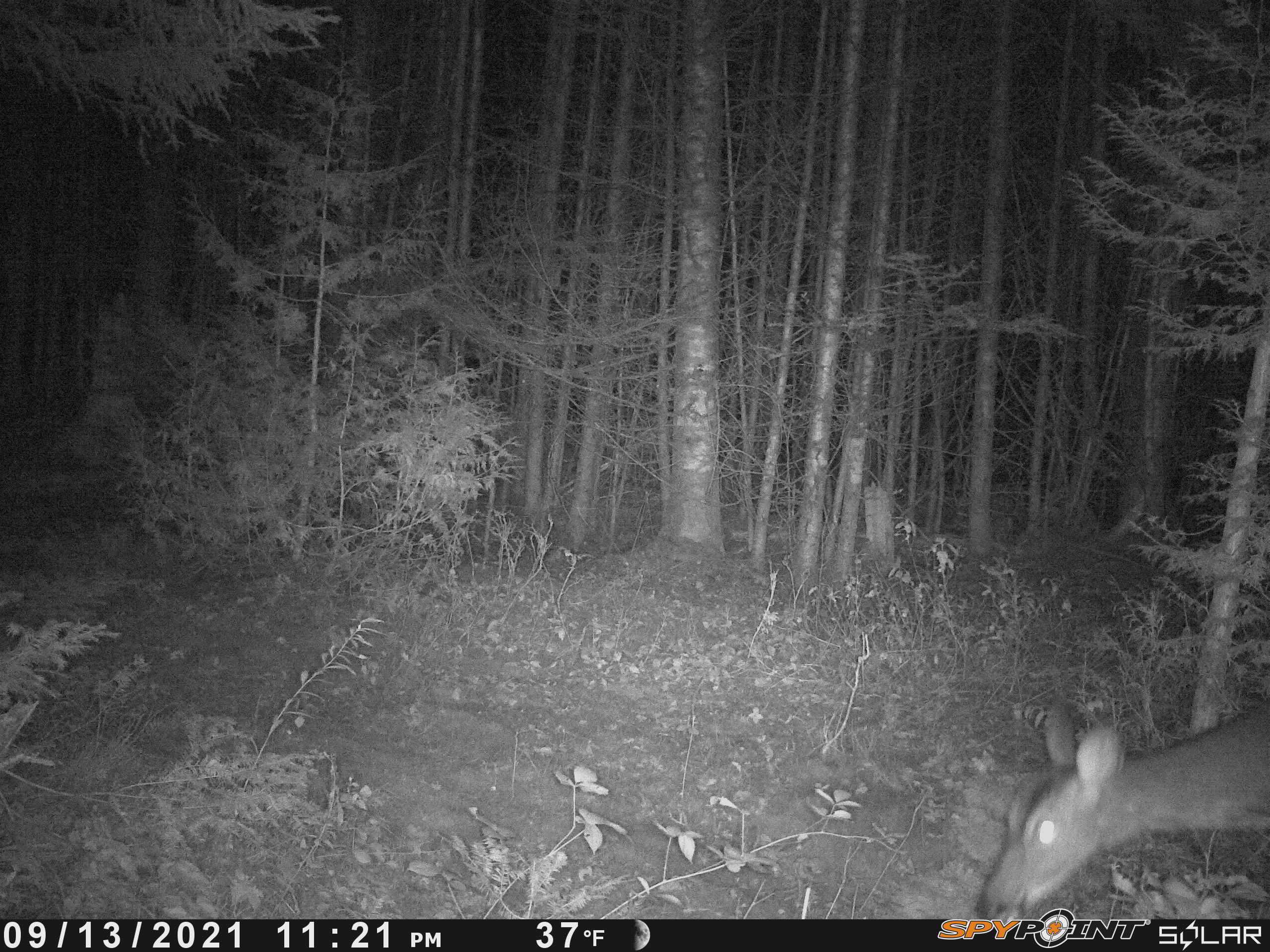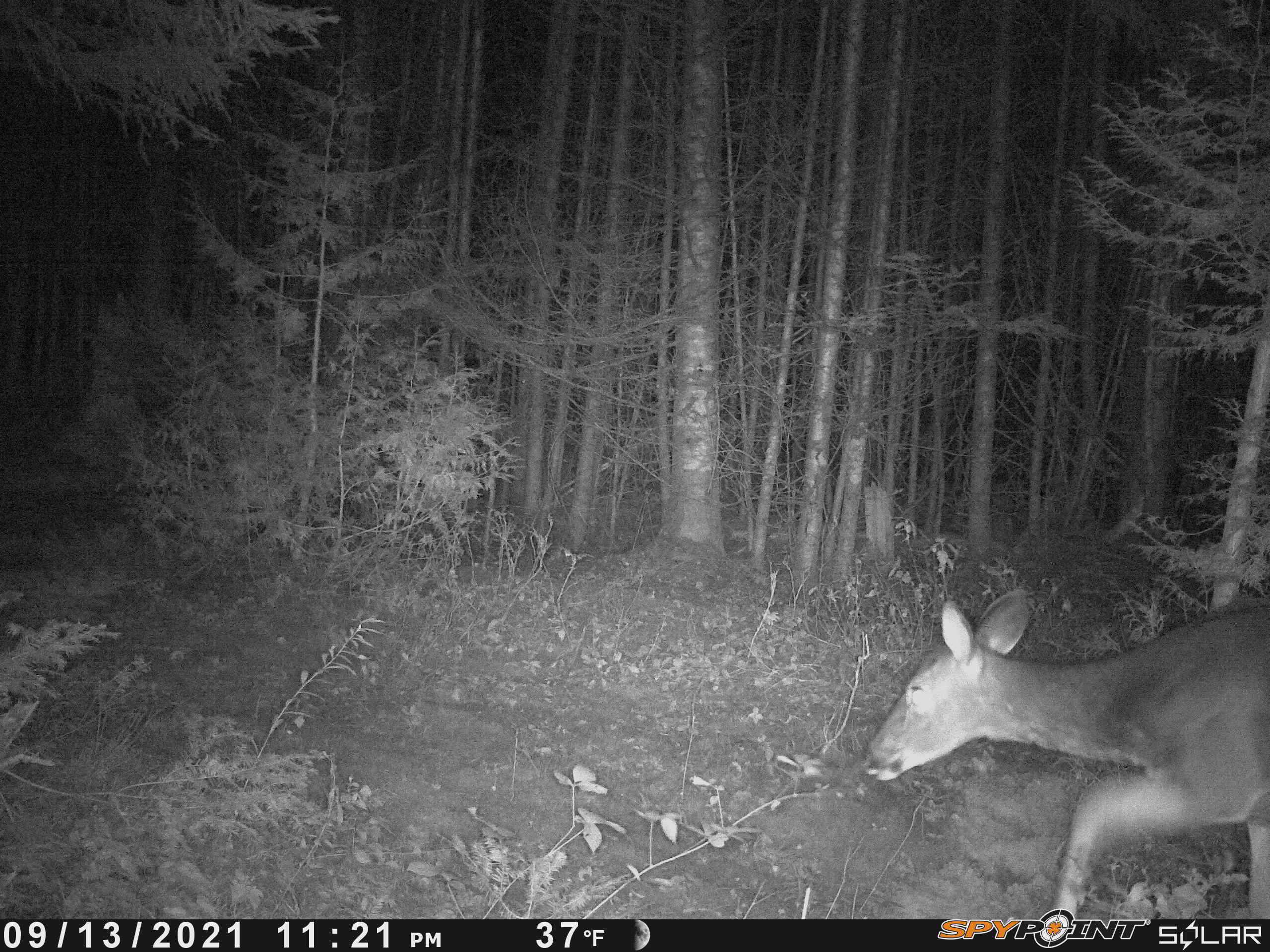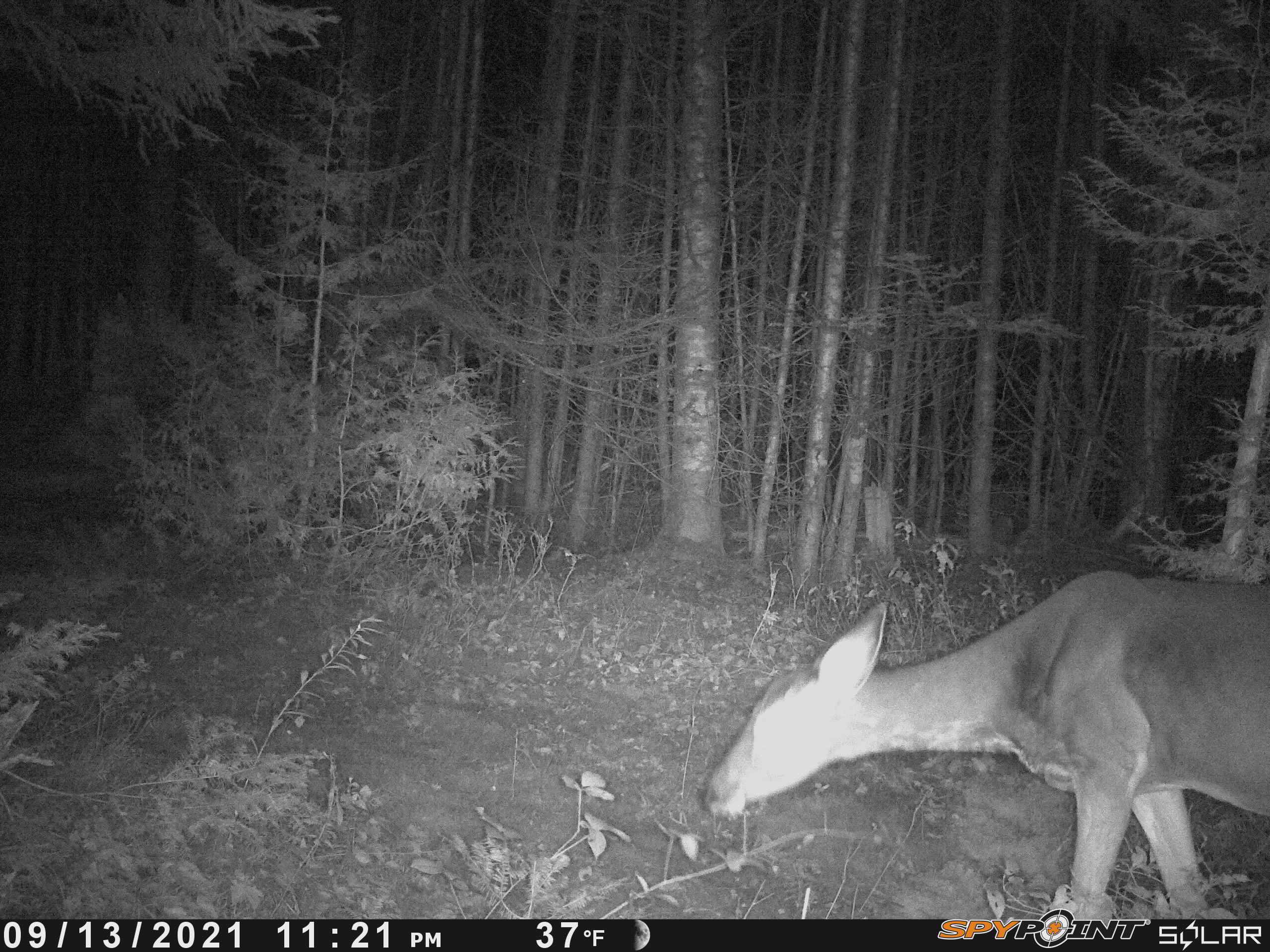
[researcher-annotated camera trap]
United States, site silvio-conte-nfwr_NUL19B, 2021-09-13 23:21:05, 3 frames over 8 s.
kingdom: Animalia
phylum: Chordata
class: Mammalia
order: Artiodactyla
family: Cervidae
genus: Odocoileus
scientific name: Odocoileus virginianus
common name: white-tailed deer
White-tailed deer (Odocoileus virginianus).